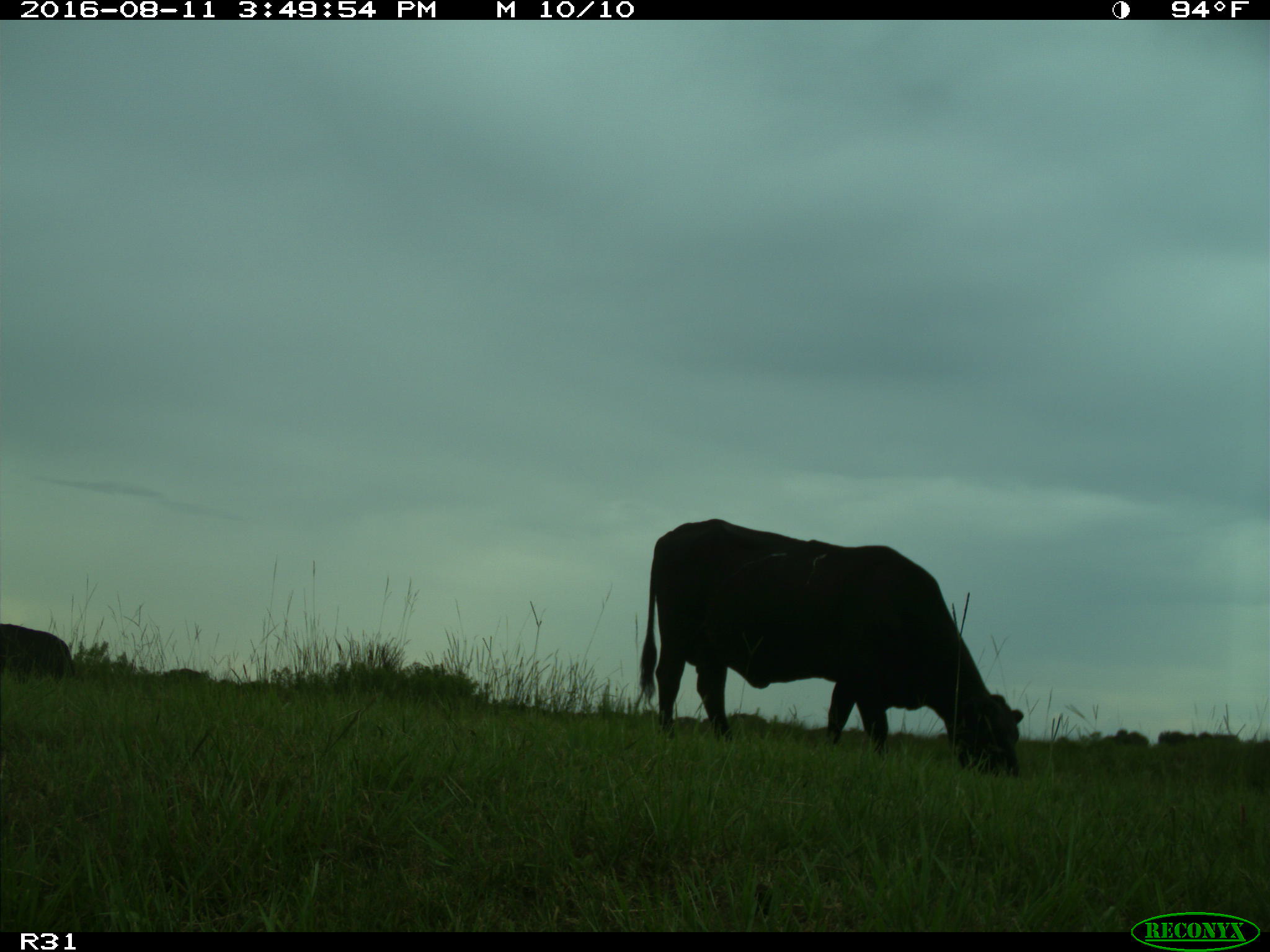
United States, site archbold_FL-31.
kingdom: Animalia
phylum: Chordata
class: Mammalia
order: Artiodactyla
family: Bovidae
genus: Bos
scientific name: Bos taurus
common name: domestic cow